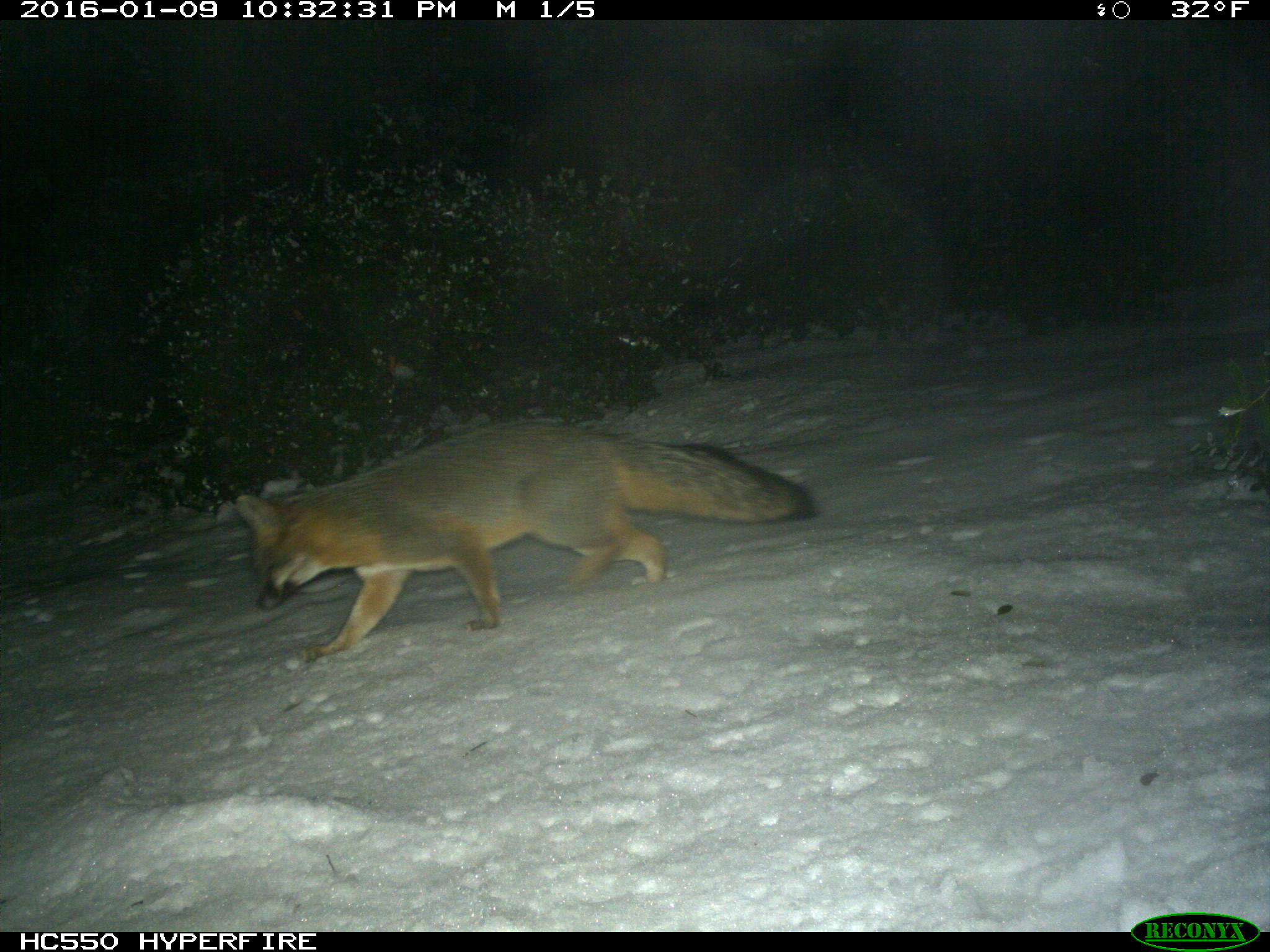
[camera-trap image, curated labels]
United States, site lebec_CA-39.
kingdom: Animalia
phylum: Chordata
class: Mammalia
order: Carnivora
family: Canidae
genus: Urocyon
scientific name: Urocyon cinereoargenteus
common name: gray fox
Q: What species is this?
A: Urocyon cinereoargenteus (gray fox).